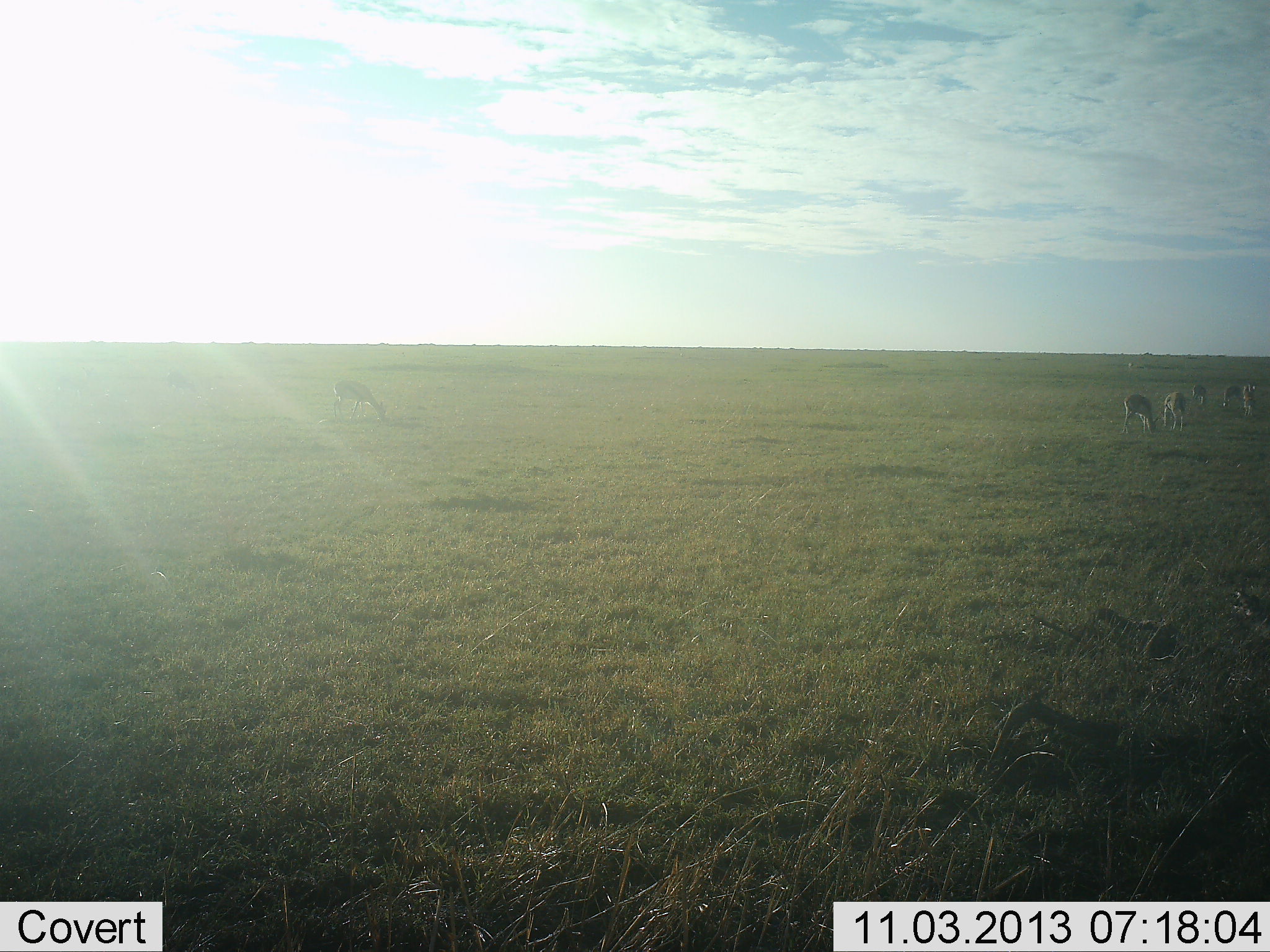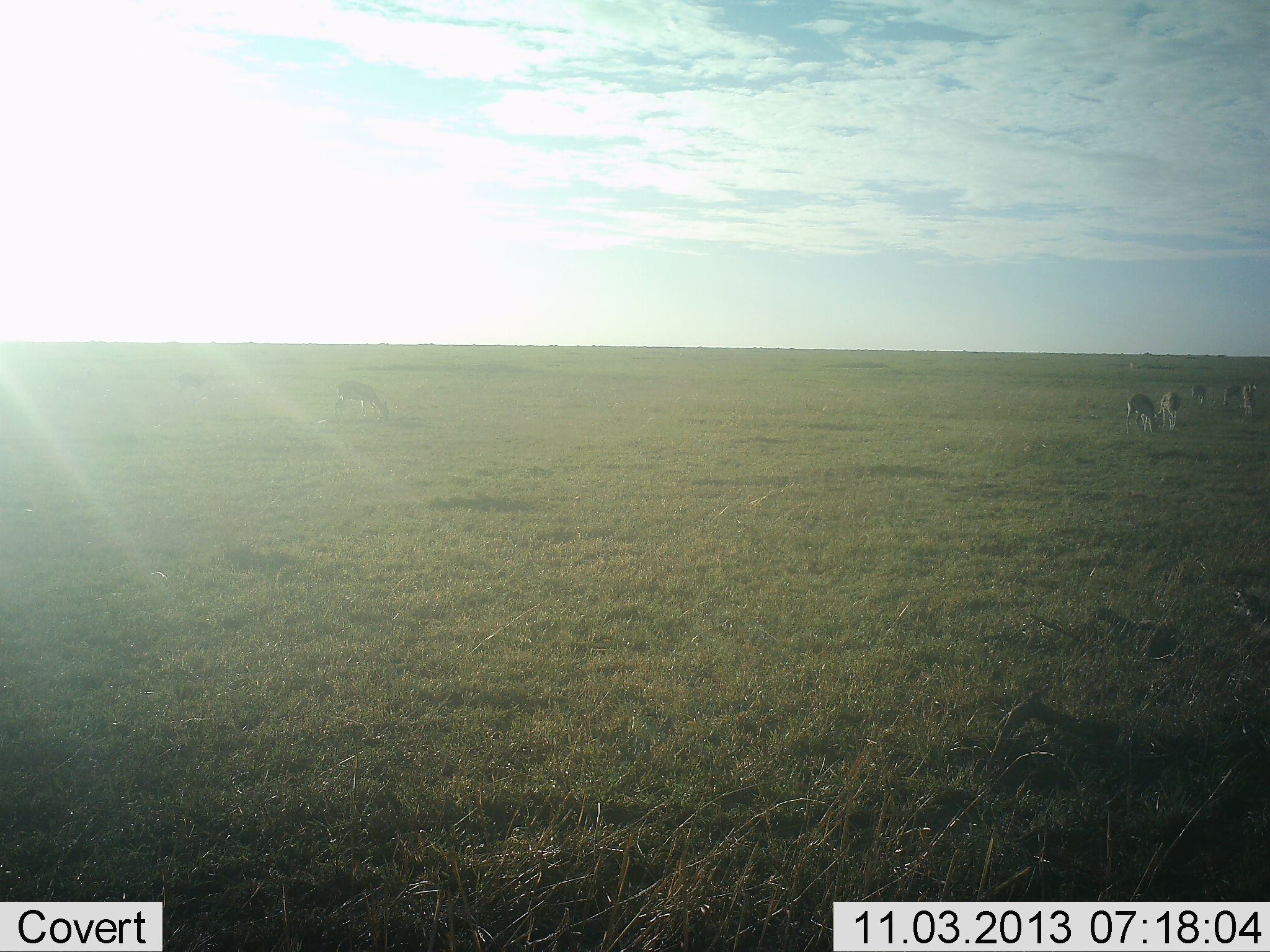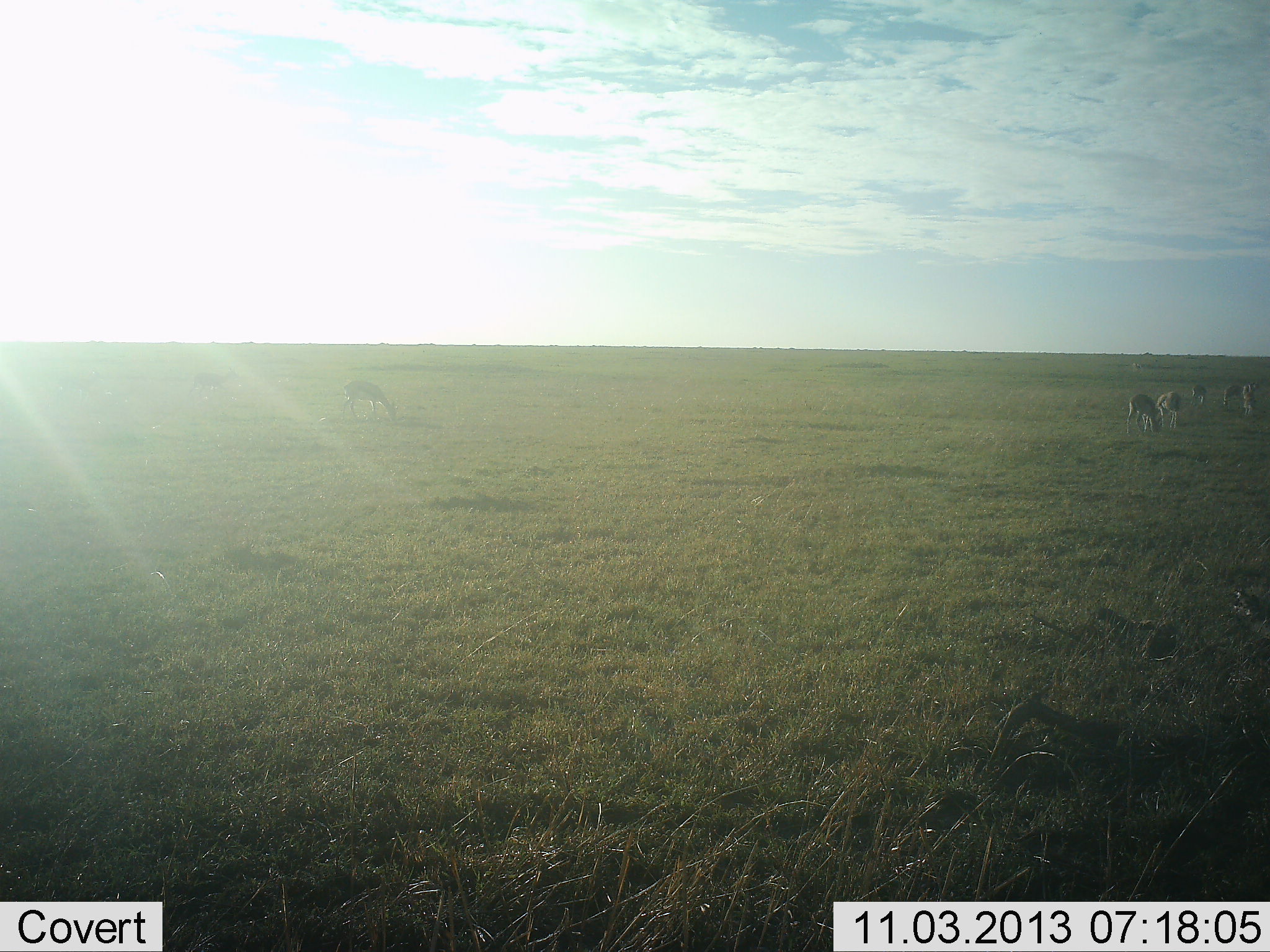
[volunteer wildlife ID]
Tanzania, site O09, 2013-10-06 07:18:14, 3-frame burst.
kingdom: Animalia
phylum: Chordata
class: Mammalia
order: Artiodactyla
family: Bovidae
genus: Eudorcas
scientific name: Eudorcas thomsonii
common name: thomson's gazelle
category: gazellethomsons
Gazellethomsons (thomson's gazelle) (Eudorcas thomsonii), count 6. Behavior (volunteer vote fractions): standing 25%, resting 0%, moving 8%, interacting 8%. Young present (vote fraction): 0%. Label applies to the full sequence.